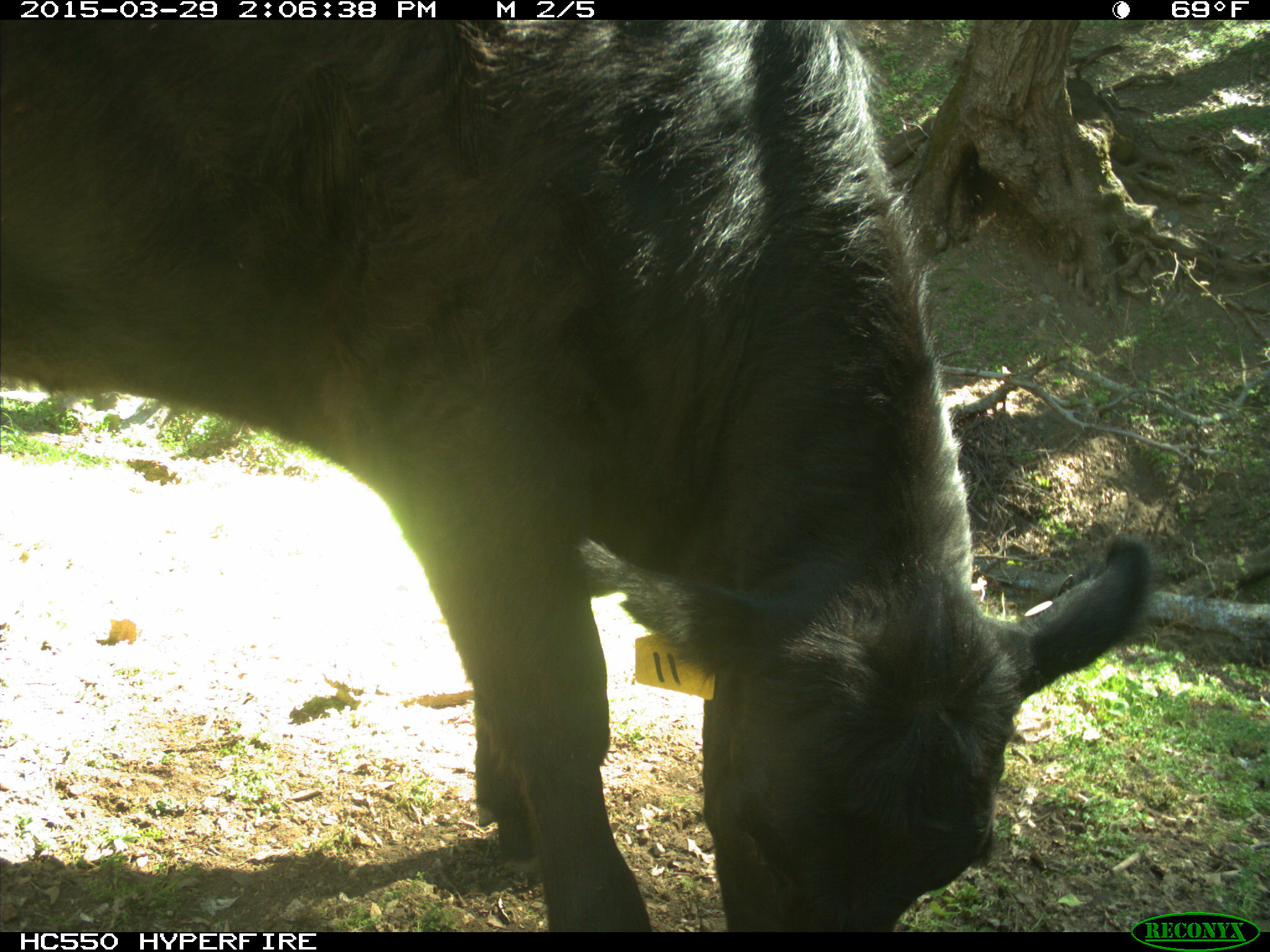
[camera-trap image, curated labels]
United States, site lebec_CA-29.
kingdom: Animalia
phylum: Chordata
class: Mammalia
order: Artiodactyla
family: Bovidae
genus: Bos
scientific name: Bos taurus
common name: domestic cow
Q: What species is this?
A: Bos taurus (domestic cow).